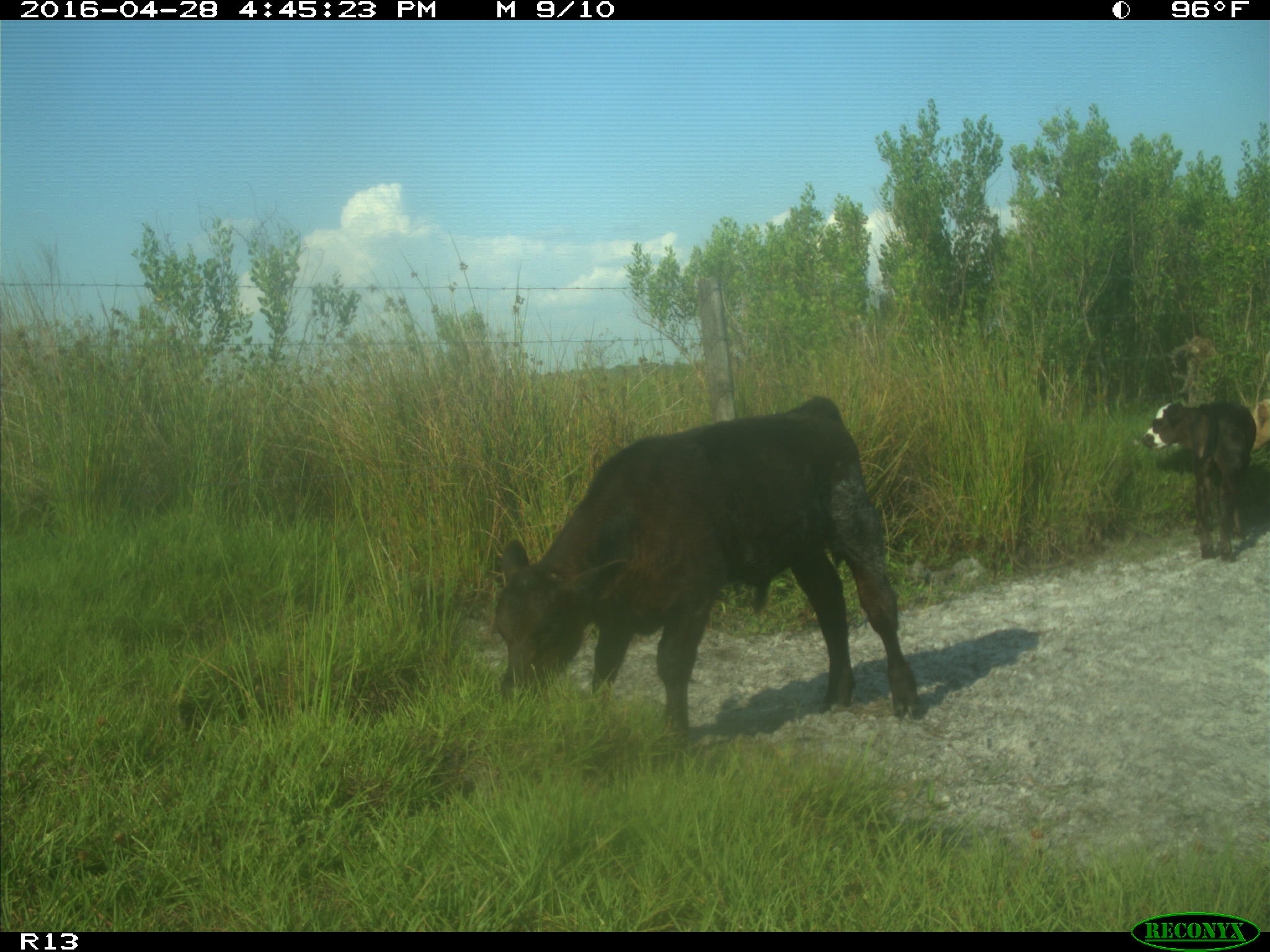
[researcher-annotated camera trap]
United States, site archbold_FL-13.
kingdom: Animalia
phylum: Chordata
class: Mammalia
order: Artiodactyla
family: Bovidae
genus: Bos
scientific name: Bos taurus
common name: domestic cow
Bos taurus (domestic cow).